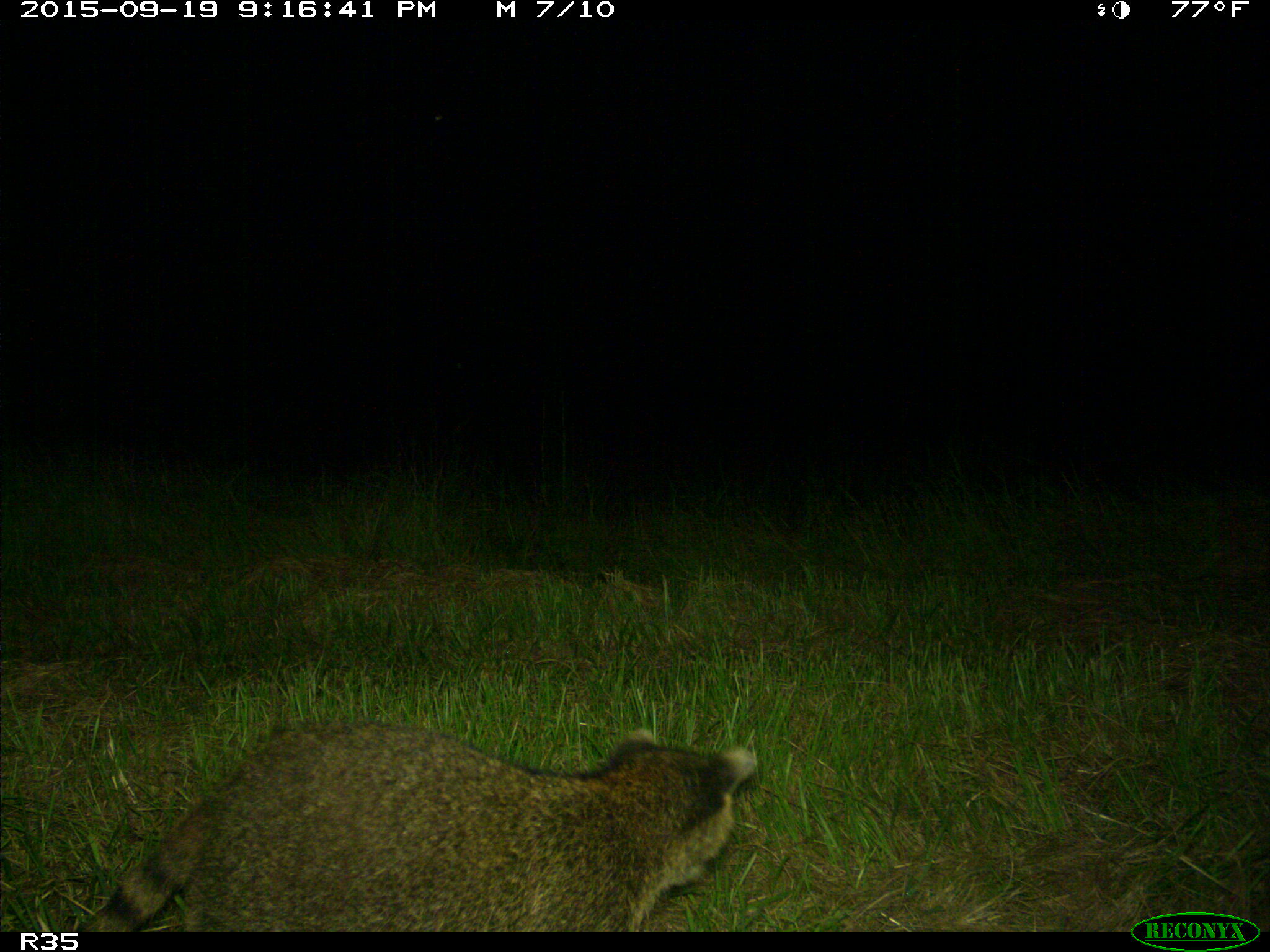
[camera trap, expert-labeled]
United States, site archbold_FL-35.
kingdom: Animalia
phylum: Chordata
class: Mammalia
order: Carnivora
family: Procyonidae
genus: Procyon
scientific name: Procyon lotor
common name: common raccoon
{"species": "Procyon lotor (common raccoon)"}